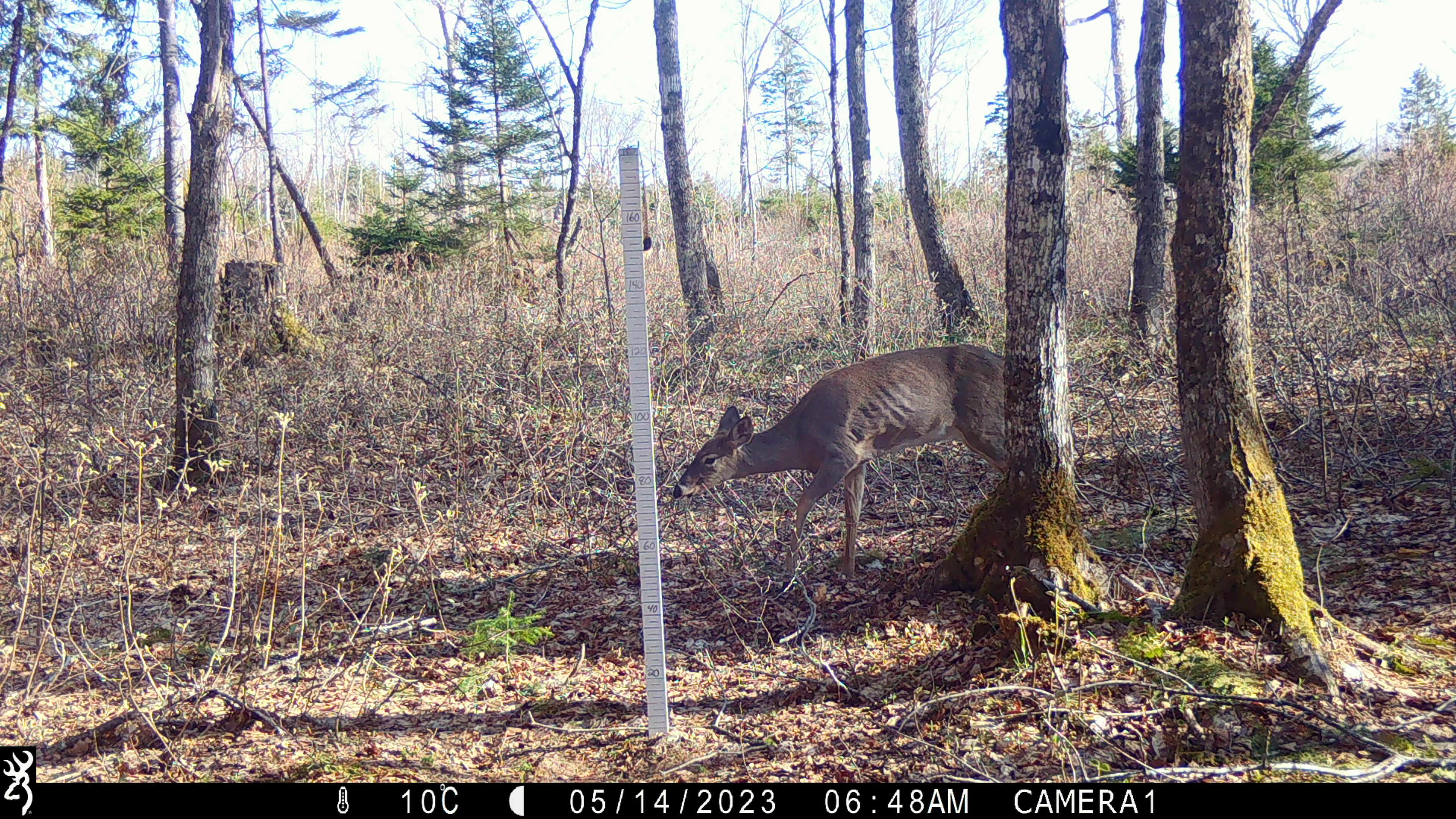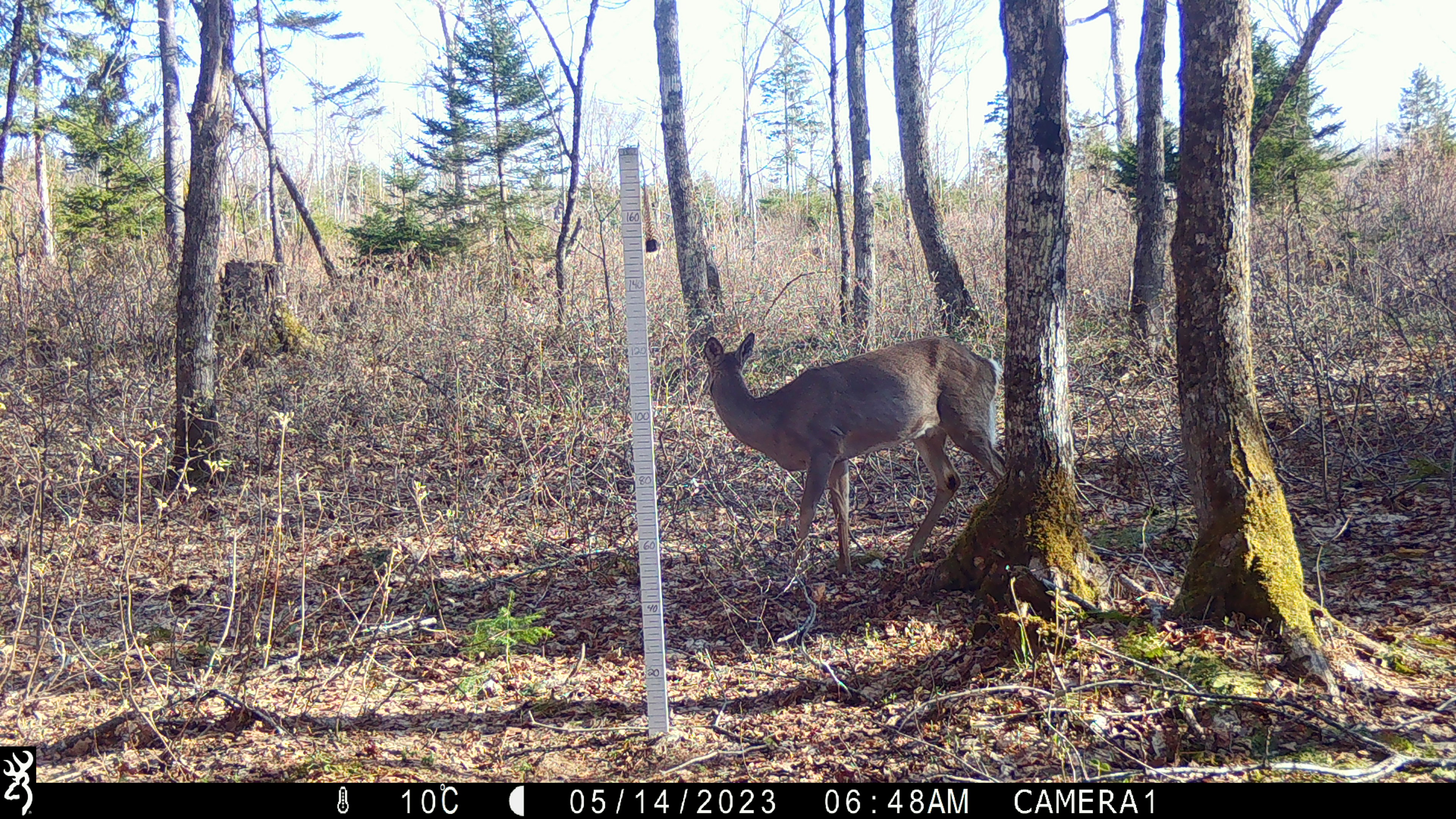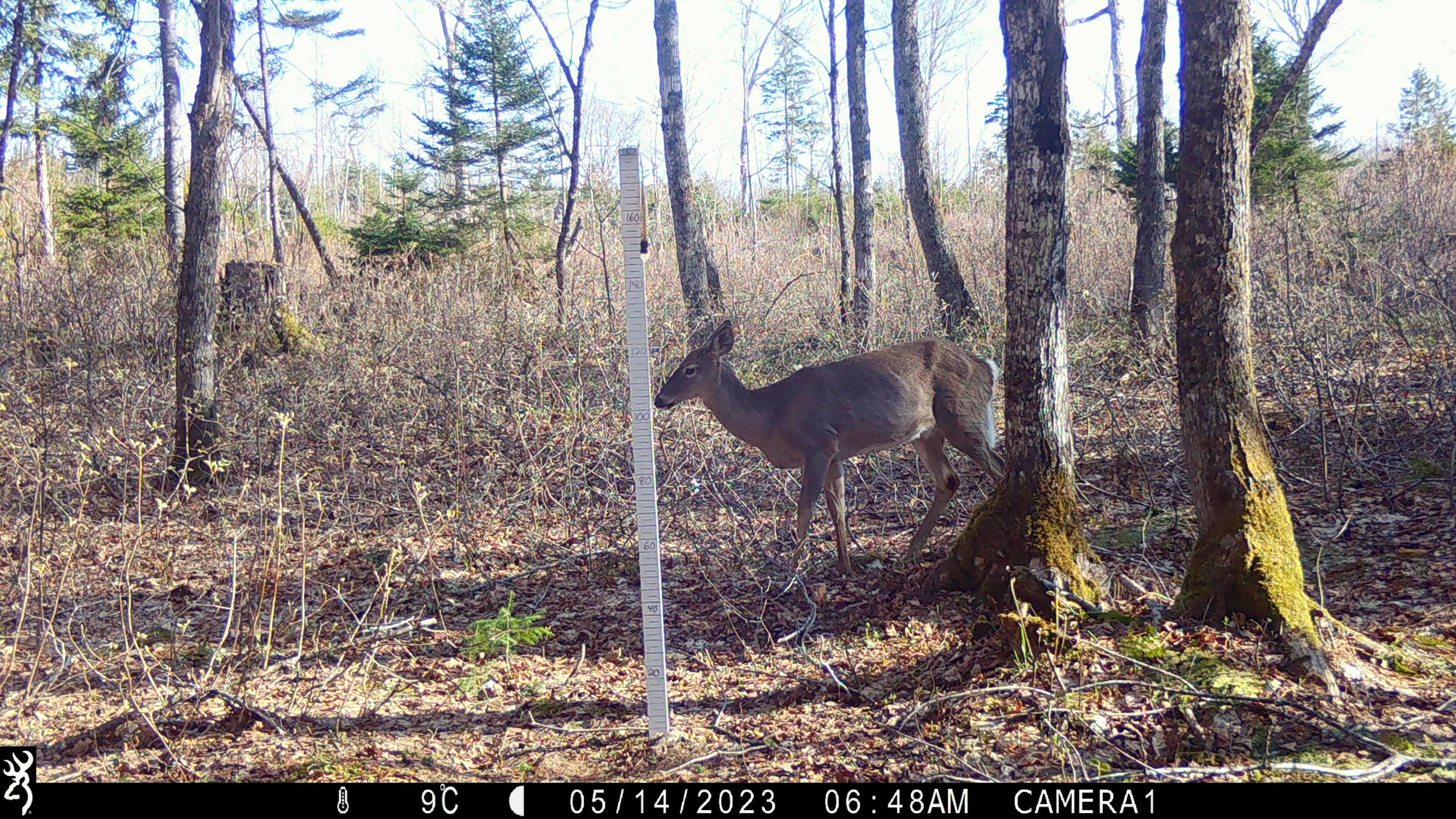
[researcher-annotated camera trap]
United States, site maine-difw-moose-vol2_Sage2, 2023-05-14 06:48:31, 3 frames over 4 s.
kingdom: Animalia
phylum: Chordata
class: Mammalia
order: Artiodactyla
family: Cervidae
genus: Odocoileus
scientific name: Odocoileus virginianus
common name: white-tailed deer